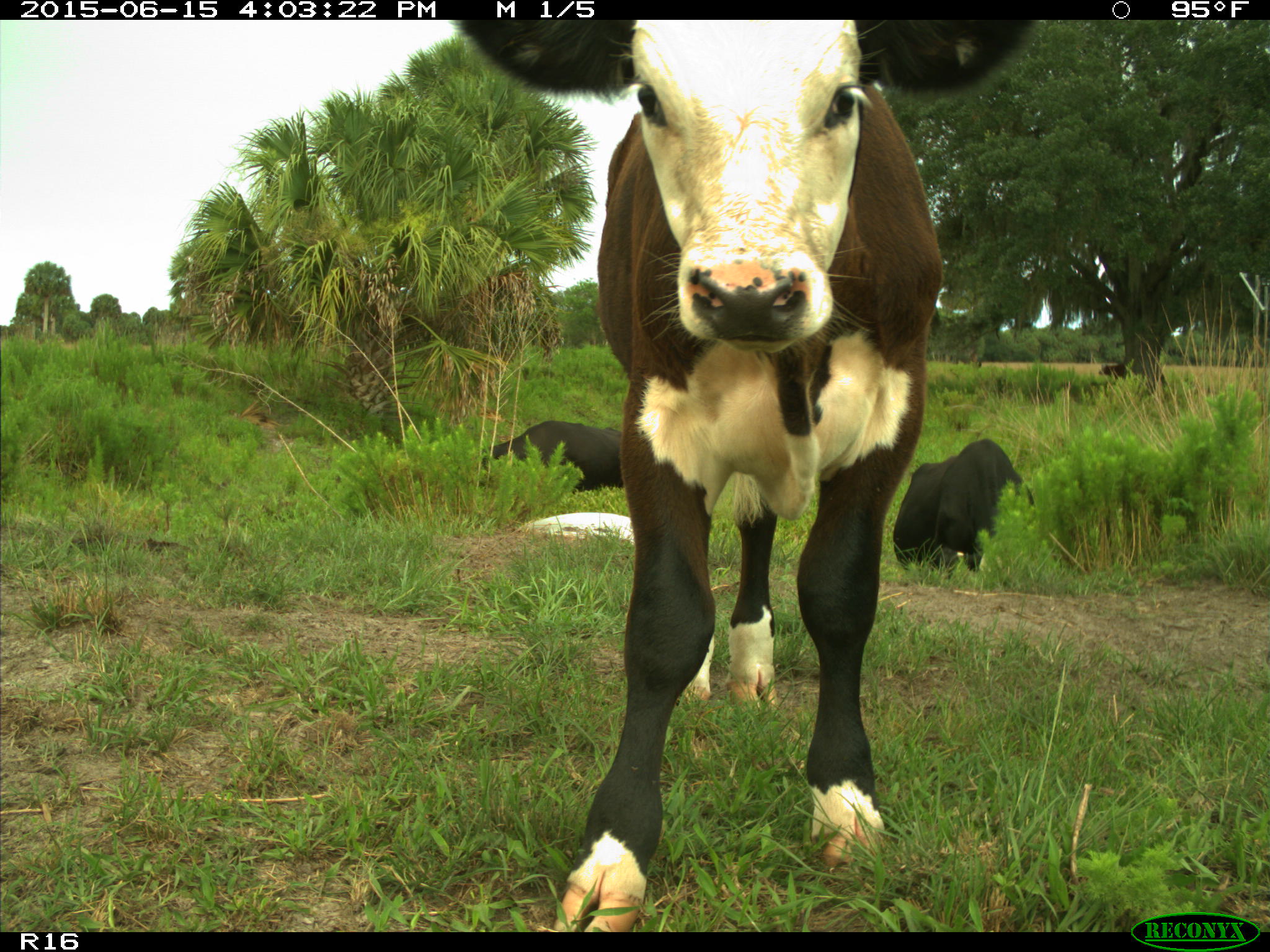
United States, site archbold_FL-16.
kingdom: Animalia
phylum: Chordata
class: Mammalia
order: Artiodactyla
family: Bovidae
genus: Bos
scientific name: Bos taurus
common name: domestic cow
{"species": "Bos taurus (domestic cow)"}